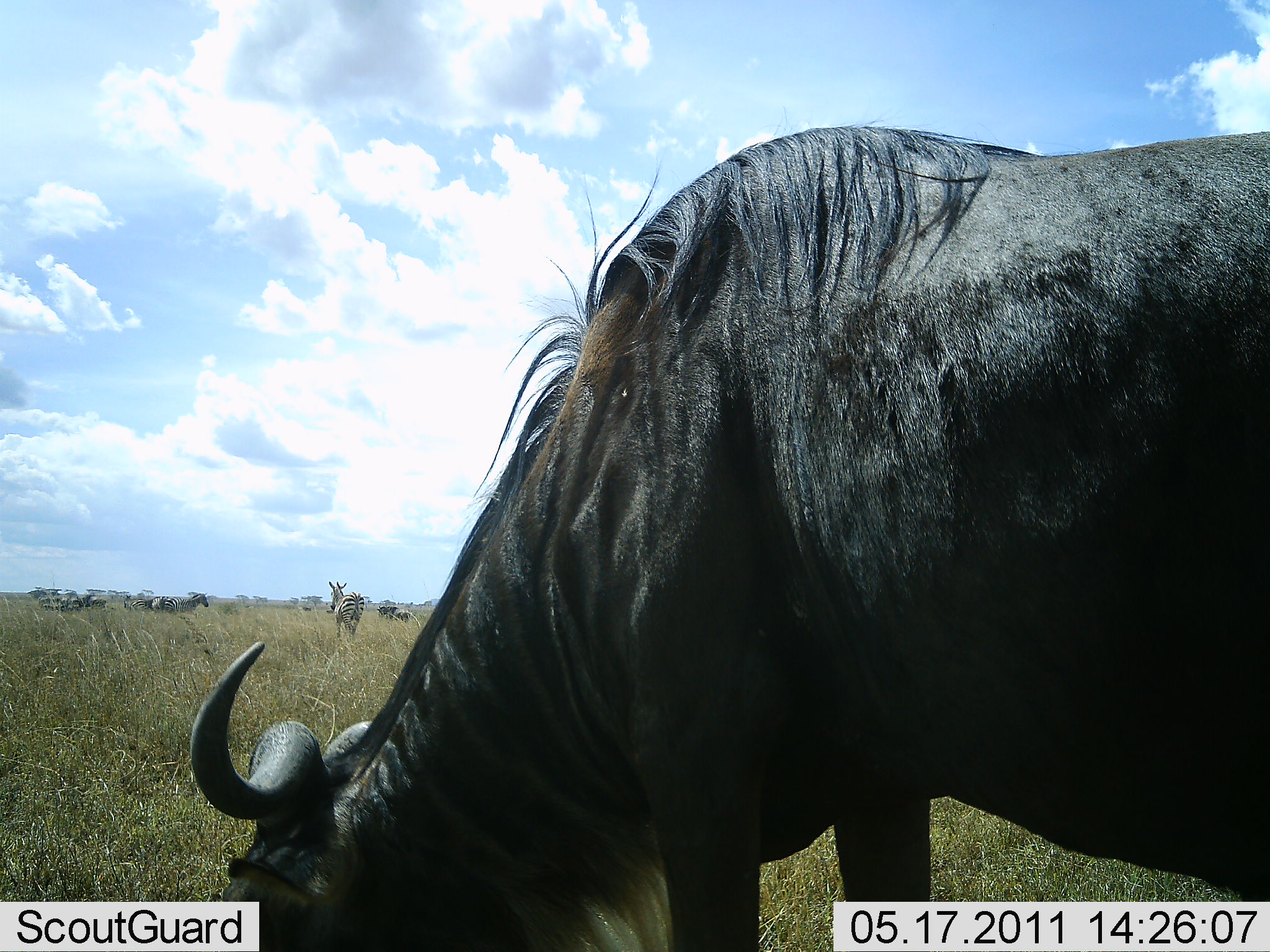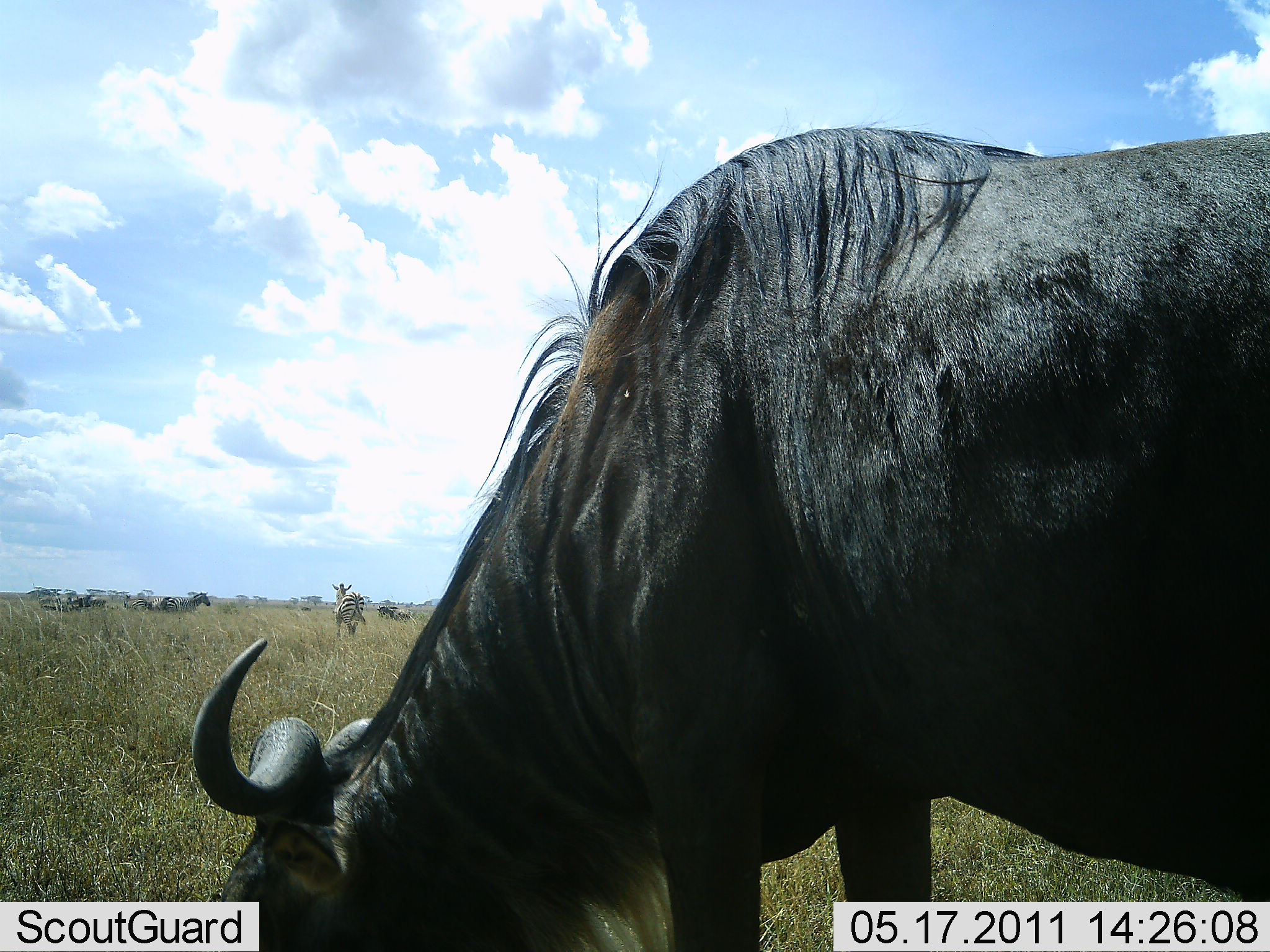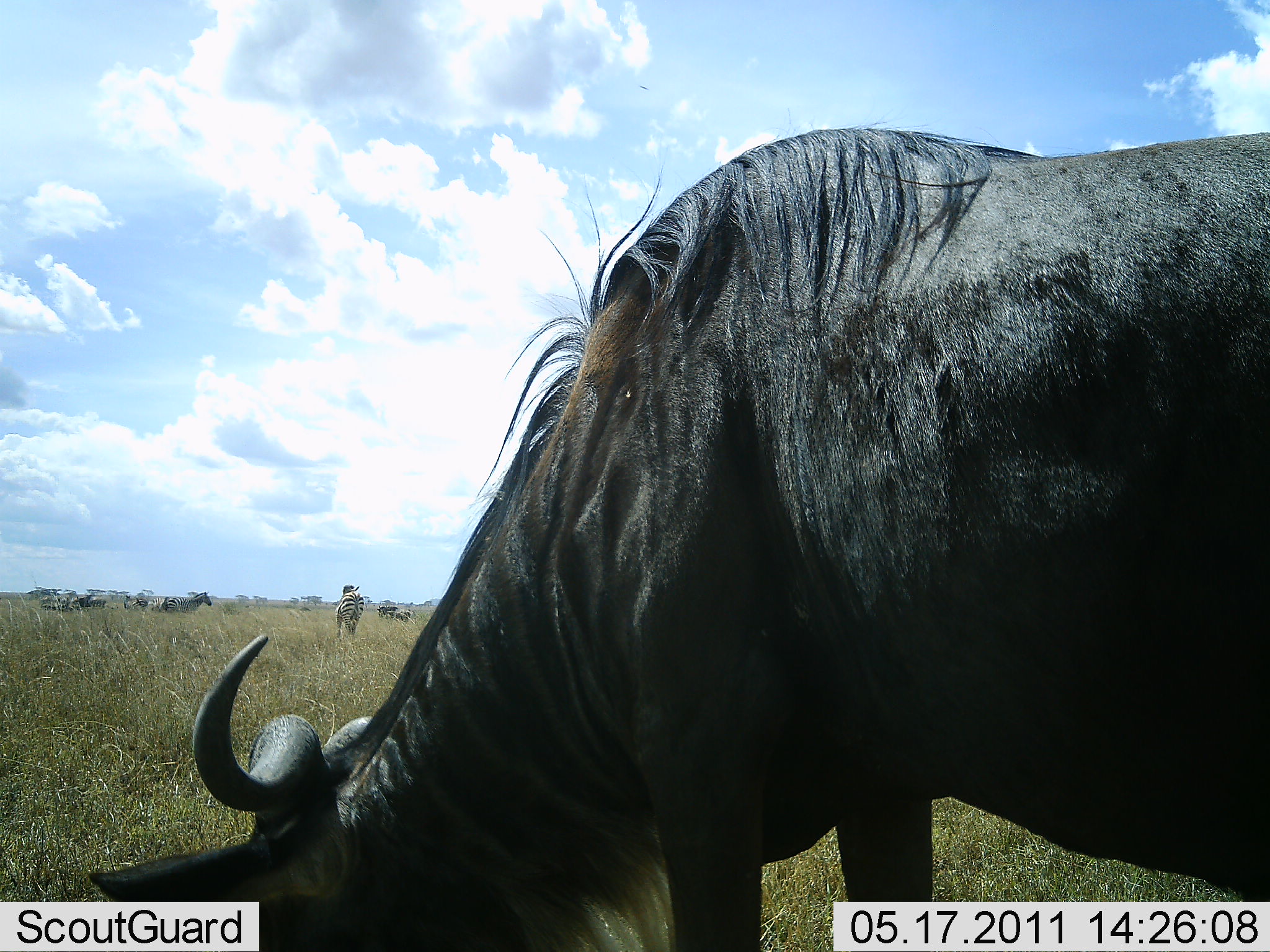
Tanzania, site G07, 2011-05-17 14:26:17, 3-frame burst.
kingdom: Animalia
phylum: Chordata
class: Mammalia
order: Artiodactyla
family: Bovidae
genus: Connochaetes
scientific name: Connochaetes taurinus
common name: blue wildebeest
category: wildebeest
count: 1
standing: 27%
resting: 0%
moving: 0%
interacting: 0%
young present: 0%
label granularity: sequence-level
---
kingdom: Animalia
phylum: Chordata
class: Mammalia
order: Perissodactyla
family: Equidae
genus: Equus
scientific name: Equus quagga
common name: plains zebra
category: zebra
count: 4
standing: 92%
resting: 0%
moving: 31%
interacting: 0%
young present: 0%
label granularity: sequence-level